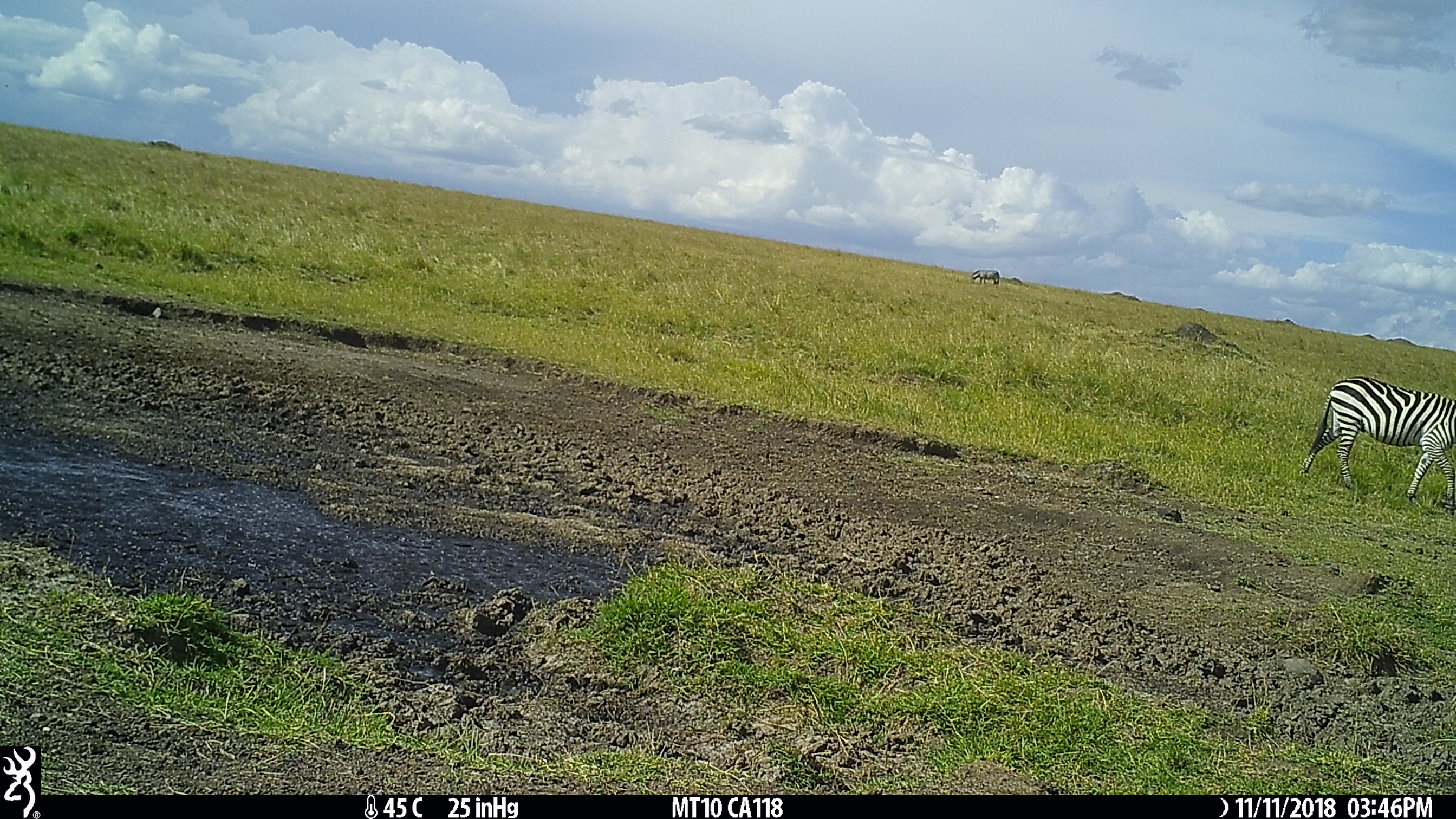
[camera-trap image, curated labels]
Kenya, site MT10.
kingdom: Animalia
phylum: Chordata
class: Mammalia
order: Perissodactyla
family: Equidae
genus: Equus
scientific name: Equus quagga burchellii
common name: burchell's zebra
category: zebra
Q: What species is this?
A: Zebra (burchell's zebra) (Equus quagga burchellii).